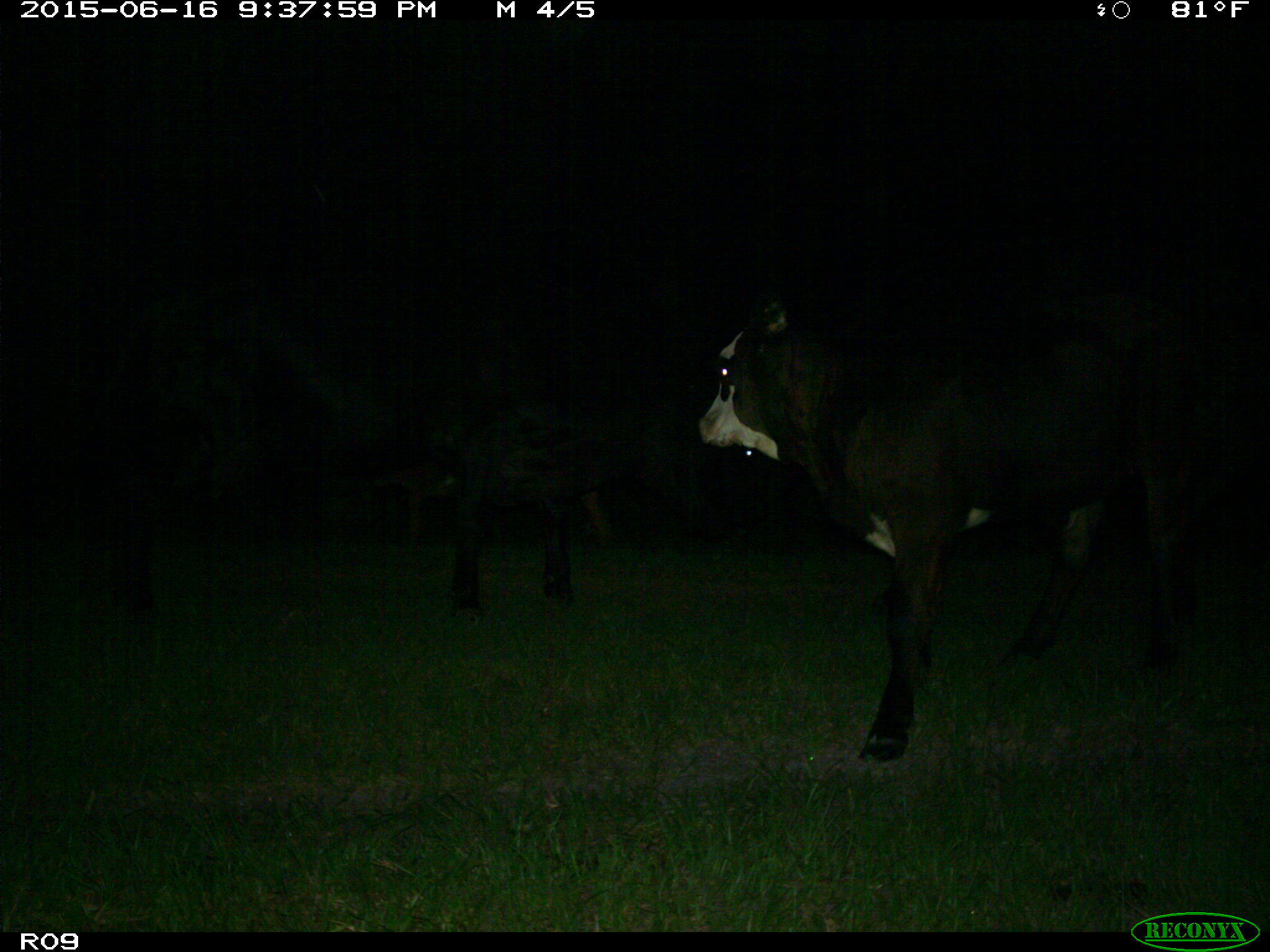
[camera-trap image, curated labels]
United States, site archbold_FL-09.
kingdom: Animalia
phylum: Chordata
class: Mammalia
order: Artiodactyla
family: Bovidae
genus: Bos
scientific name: Bos taurus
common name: domestic cow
Bos taurus (domestic cow).